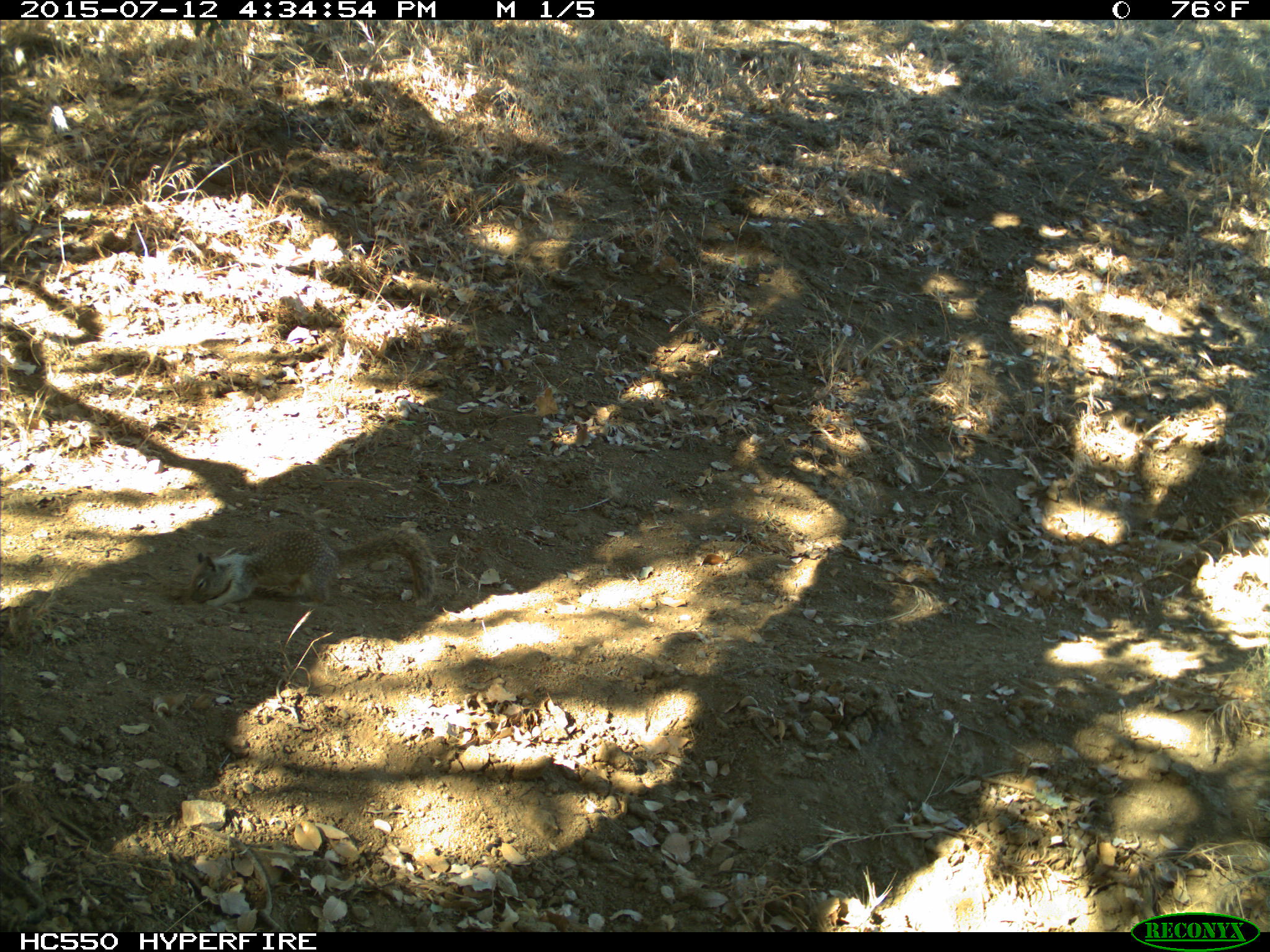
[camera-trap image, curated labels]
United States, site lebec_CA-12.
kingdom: Animalia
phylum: Chordata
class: Mammalia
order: Rodentia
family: Sciuridae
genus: Otospermophilus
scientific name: Otospermophilus beecheyi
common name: california ground squirrel